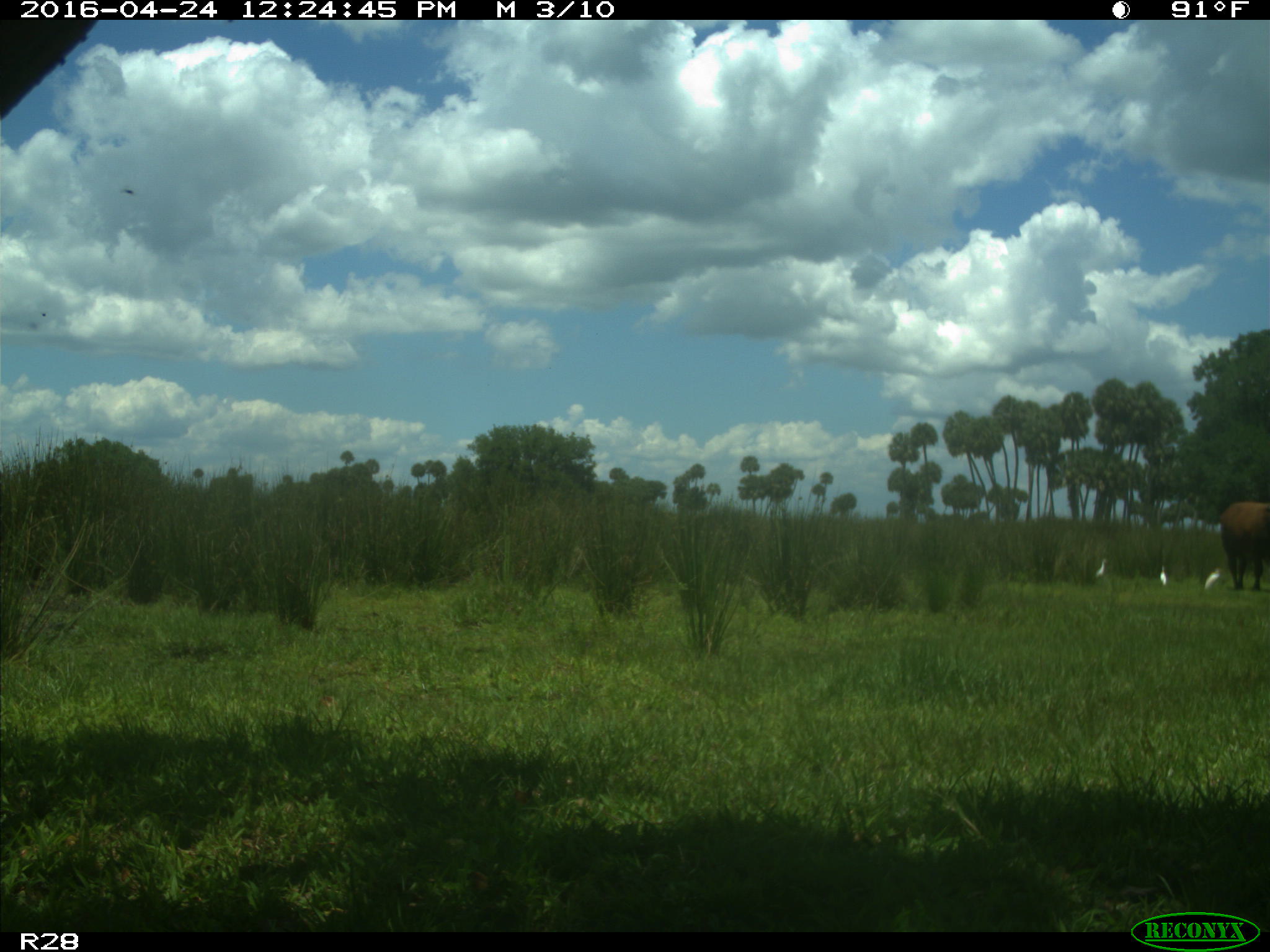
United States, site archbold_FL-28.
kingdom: Animalia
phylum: Chordata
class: Mammalia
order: Artiodactyla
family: Bovidae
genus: Bos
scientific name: Bos taurus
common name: domestic cow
Bos taurus (domestic cow).